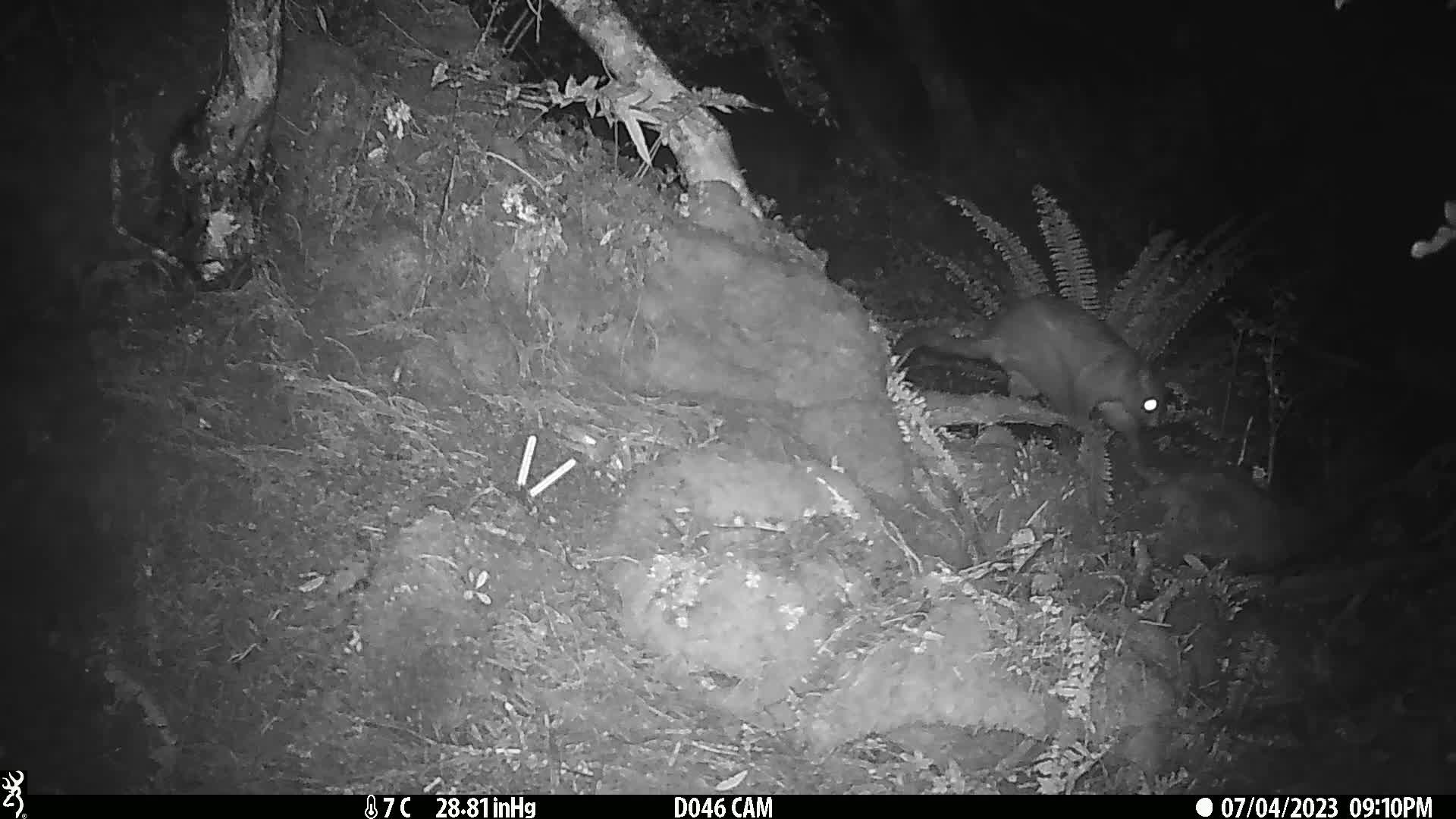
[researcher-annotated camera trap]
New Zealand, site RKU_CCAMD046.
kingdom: Animalia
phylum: Chordata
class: Mammalia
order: Diprotodontia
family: Phalangeridae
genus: Trichosurus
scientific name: Trichosurus vulpecula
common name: common brushtail possum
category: possum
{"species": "possum (common brushtail possum) (Trichosurus vulpecula)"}